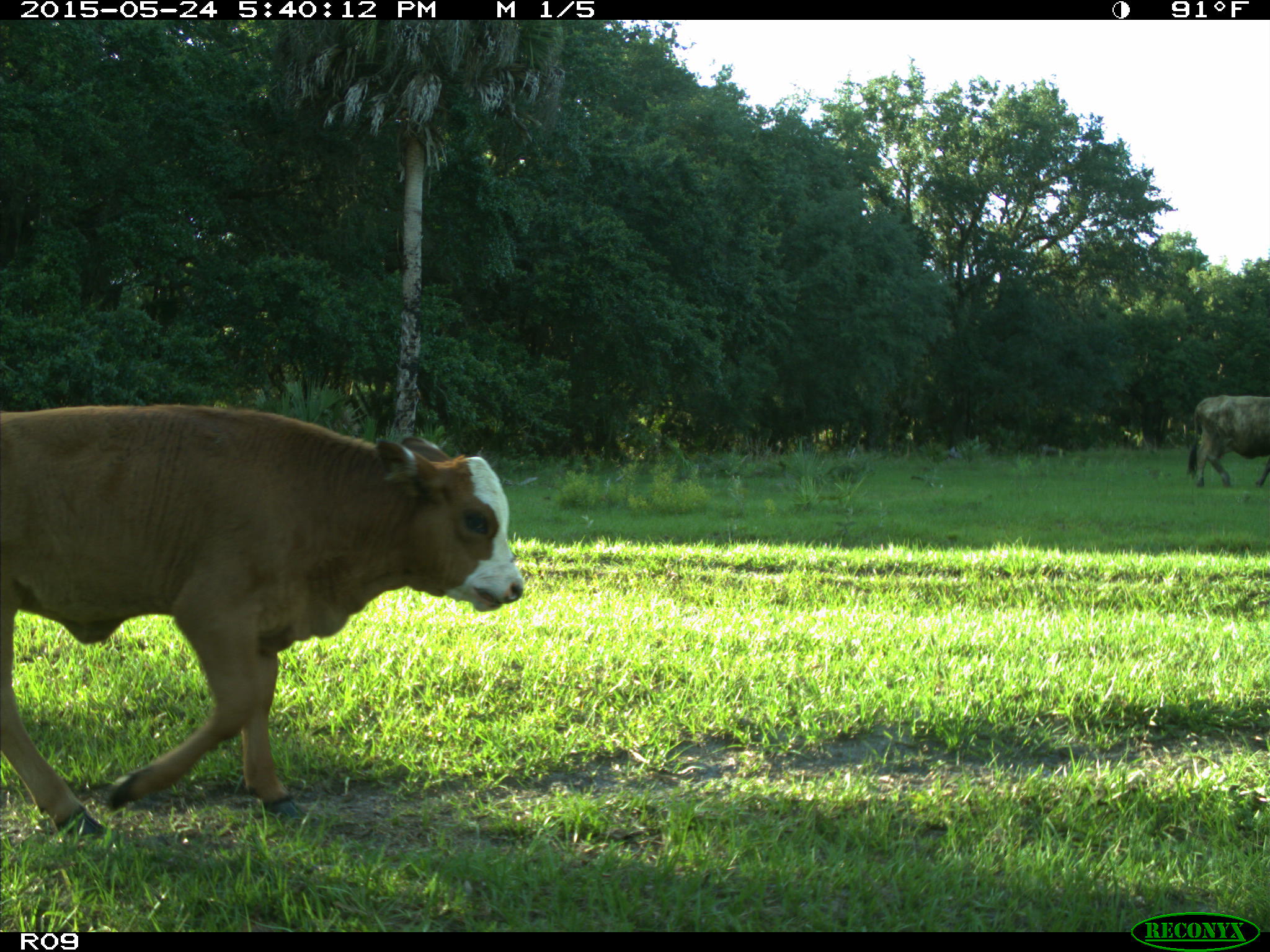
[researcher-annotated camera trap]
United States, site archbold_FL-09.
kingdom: Animalia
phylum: Chordata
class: Mammalia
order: Artiodactyla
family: Bovidae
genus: Bos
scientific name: Bos taurus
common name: domestic cow